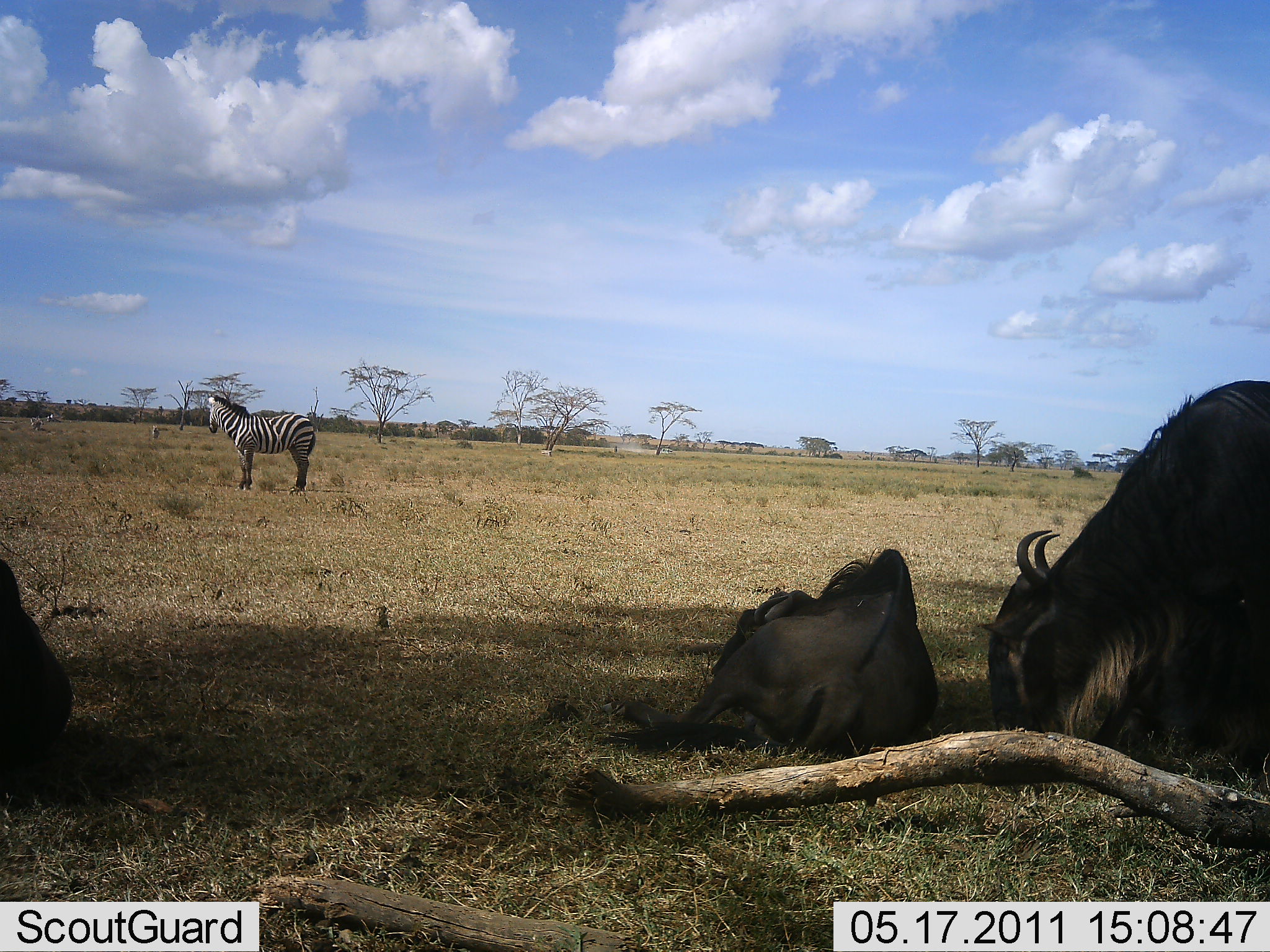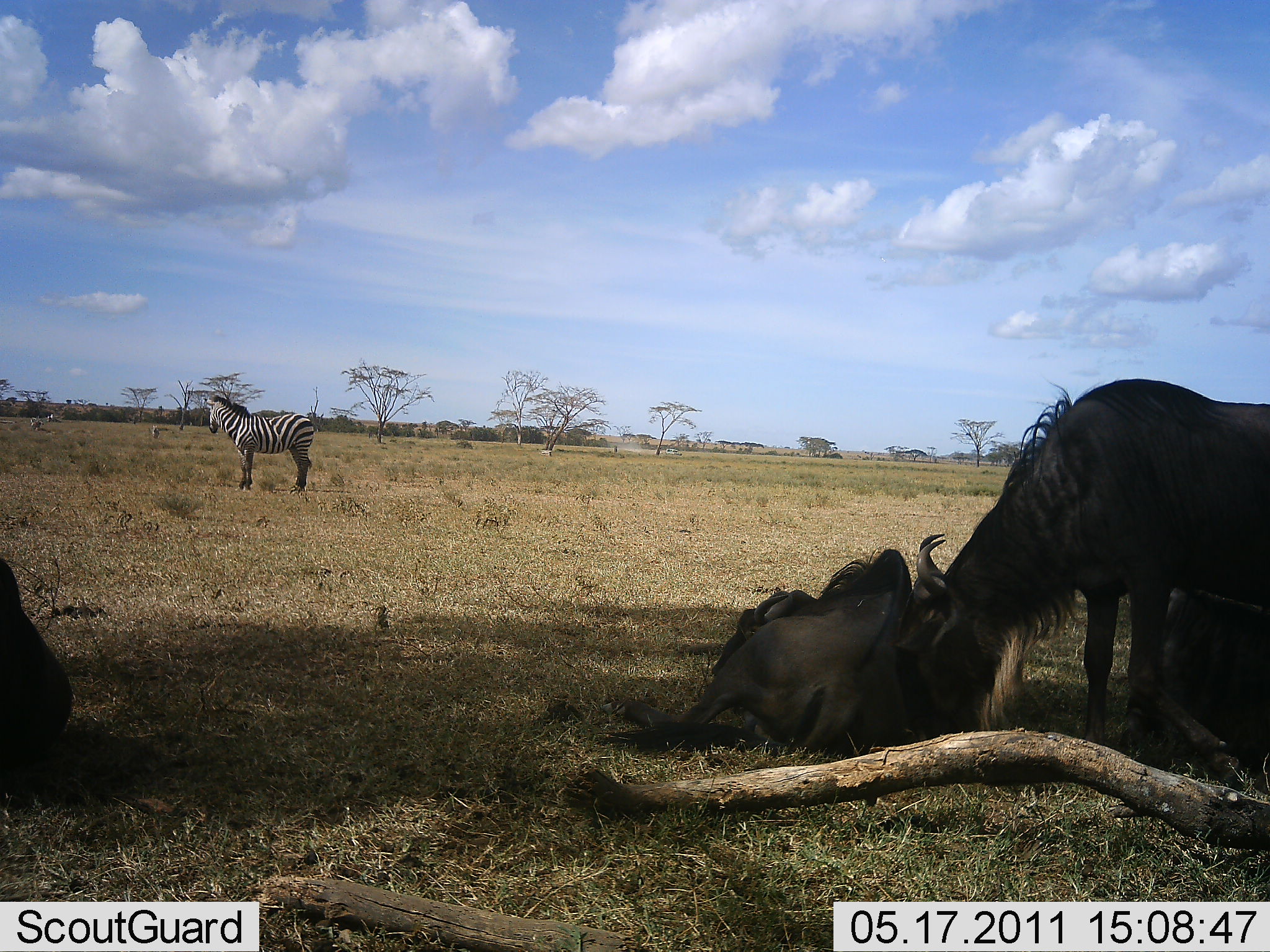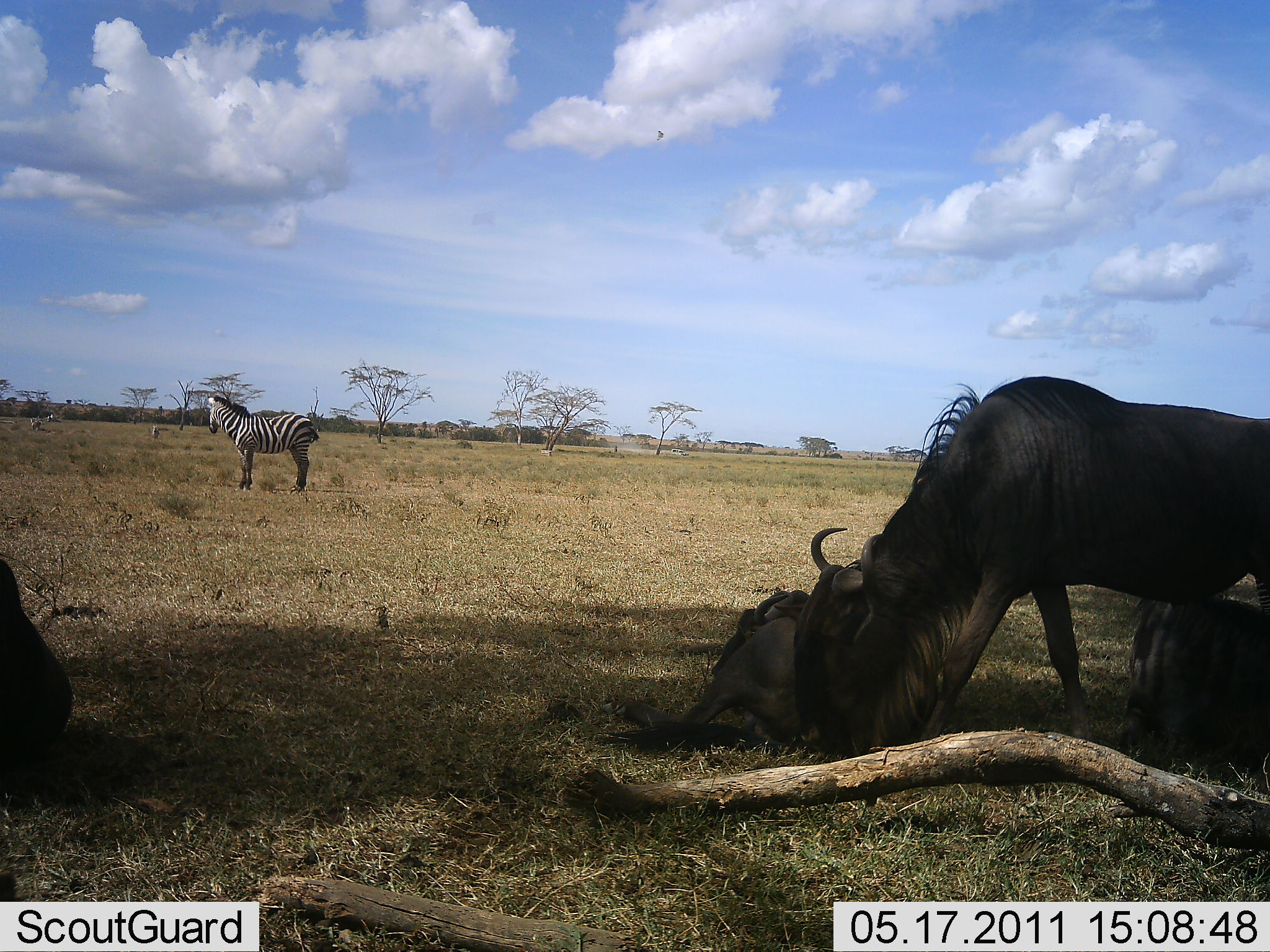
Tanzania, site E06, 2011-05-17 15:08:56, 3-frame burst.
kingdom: Animalia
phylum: Chordata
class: Mammalia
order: Artiodactyla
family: Bovidae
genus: Connochaetes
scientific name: Connochaetes taurinus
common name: blue wildebeest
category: wildebeest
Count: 4.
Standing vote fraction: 18%.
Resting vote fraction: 73%.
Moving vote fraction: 18%.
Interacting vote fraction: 0%.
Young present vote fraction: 0%.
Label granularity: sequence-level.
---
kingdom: Animalia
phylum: Chordata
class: Mammalia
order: Perissodactyla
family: Equidae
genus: Equus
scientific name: Equus quagga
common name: plains zebra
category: zebra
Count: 1.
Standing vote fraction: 100%.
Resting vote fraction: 0%.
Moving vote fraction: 0%.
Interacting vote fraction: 0%.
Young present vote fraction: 0%.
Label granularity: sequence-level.